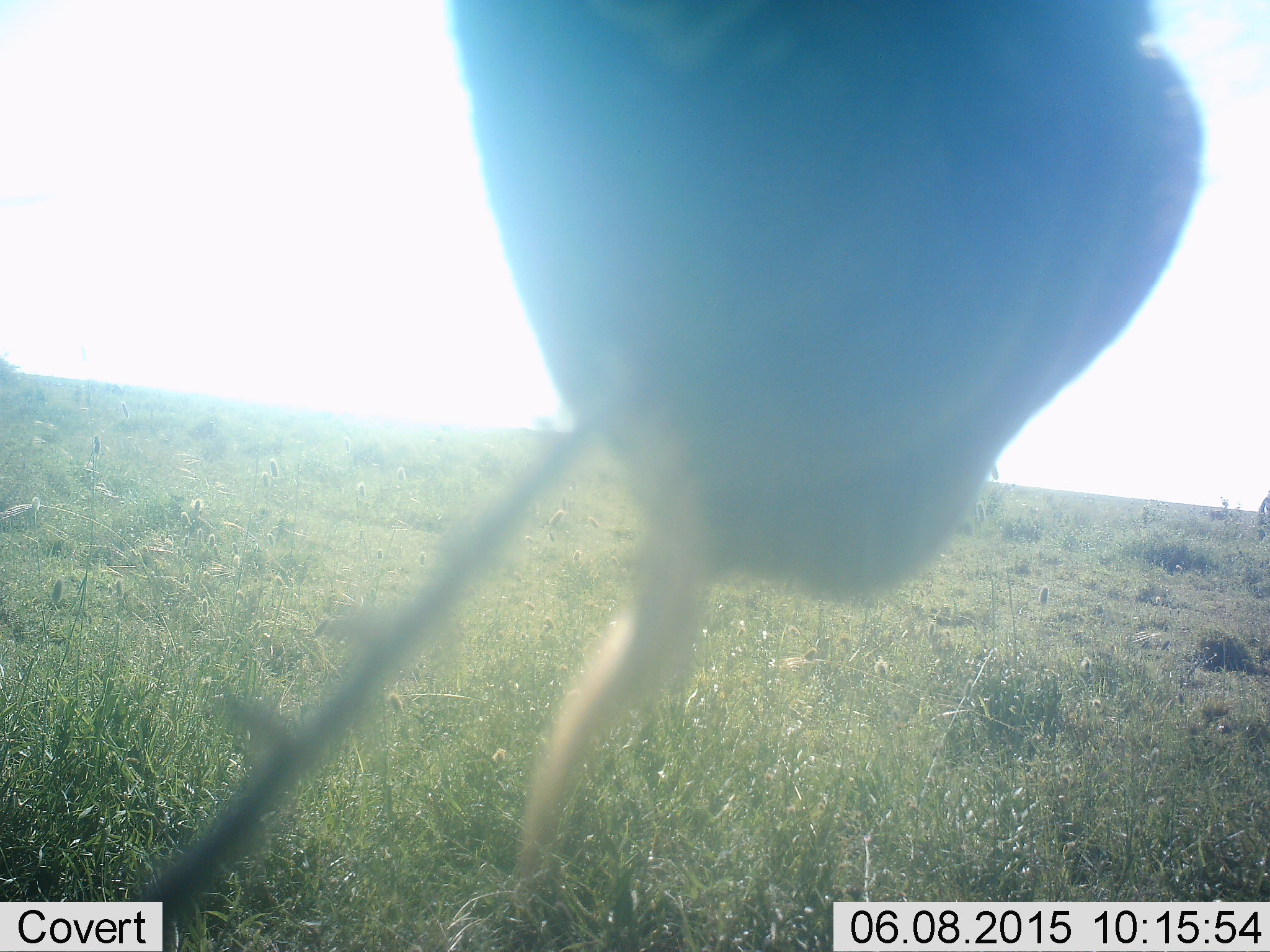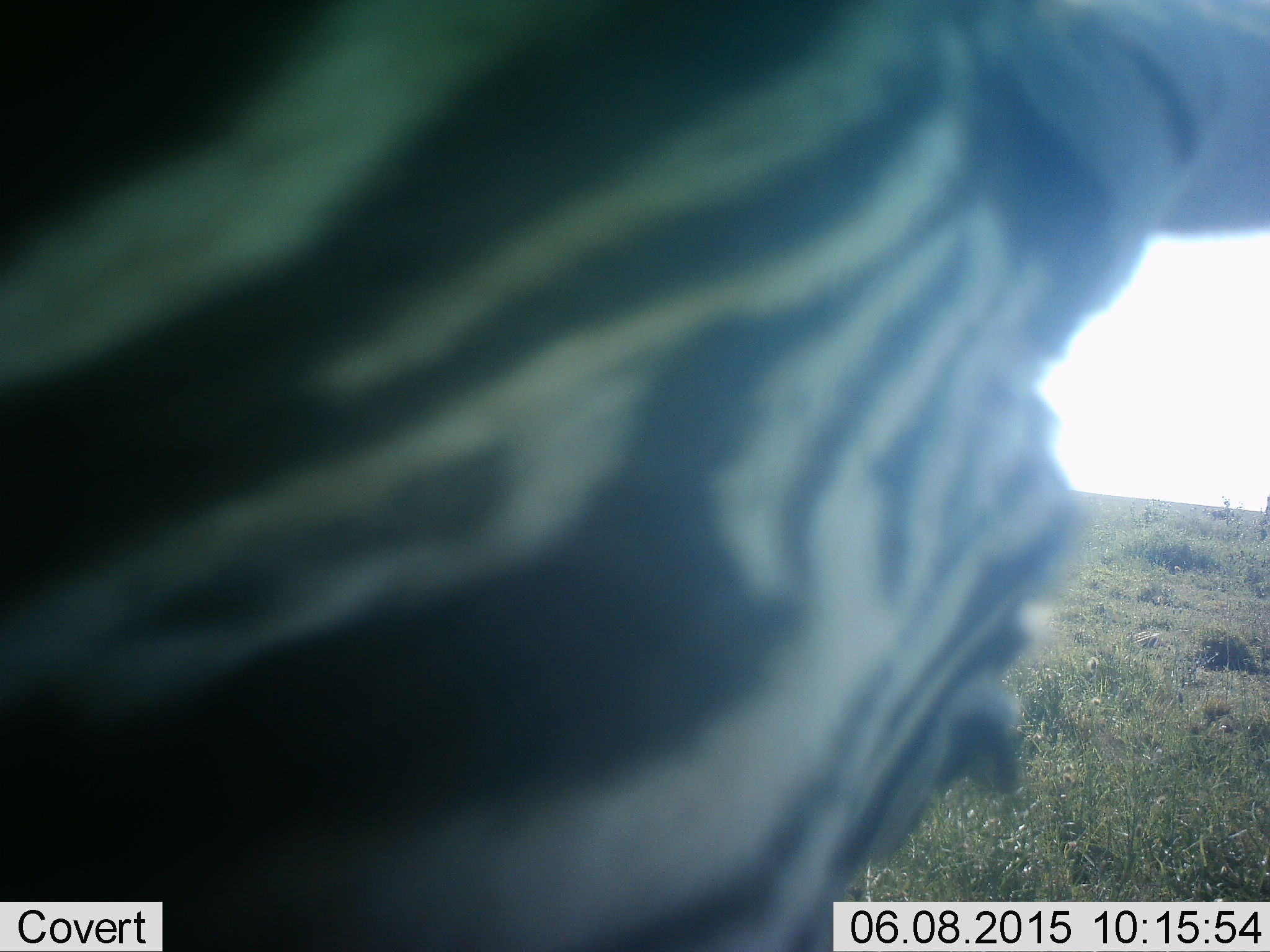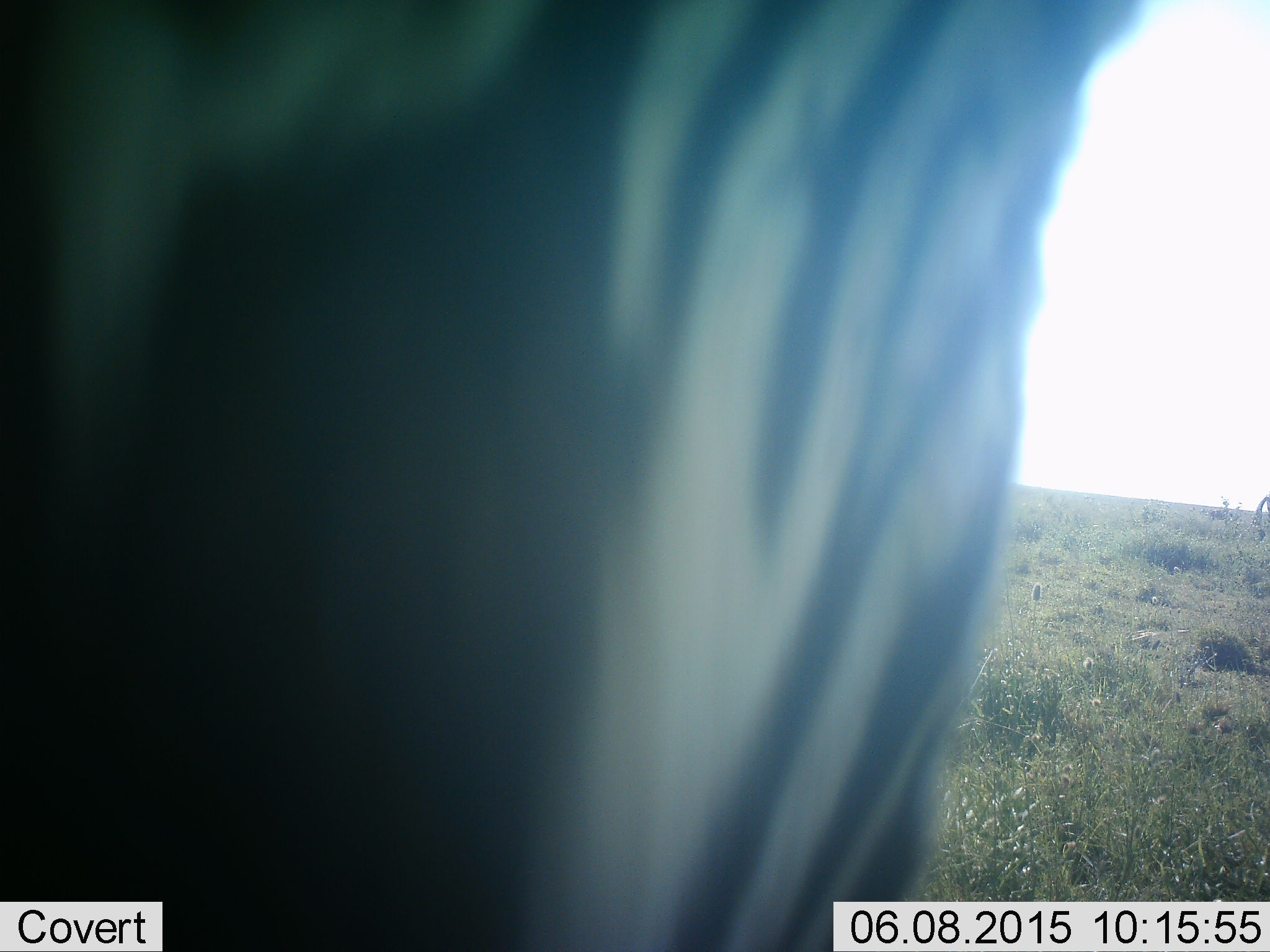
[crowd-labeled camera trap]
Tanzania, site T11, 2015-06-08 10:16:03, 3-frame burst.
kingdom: Animalia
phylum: Chordata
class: Mammalia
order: Perissodactyla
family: Equidae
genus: Equus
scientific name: Equus quagga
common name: plains zebra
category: zebra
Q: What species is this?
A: Zebra (plains zebra) (Equus quagga).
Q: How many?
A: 1.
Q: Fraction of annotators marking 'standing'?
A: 40%.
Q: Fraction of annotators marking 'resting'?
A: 0%.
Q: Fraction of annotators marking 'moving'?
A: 30%.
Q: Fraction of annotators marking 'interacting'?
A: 10%.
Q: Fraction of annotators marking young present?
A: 0%.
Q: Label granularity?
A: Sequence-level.